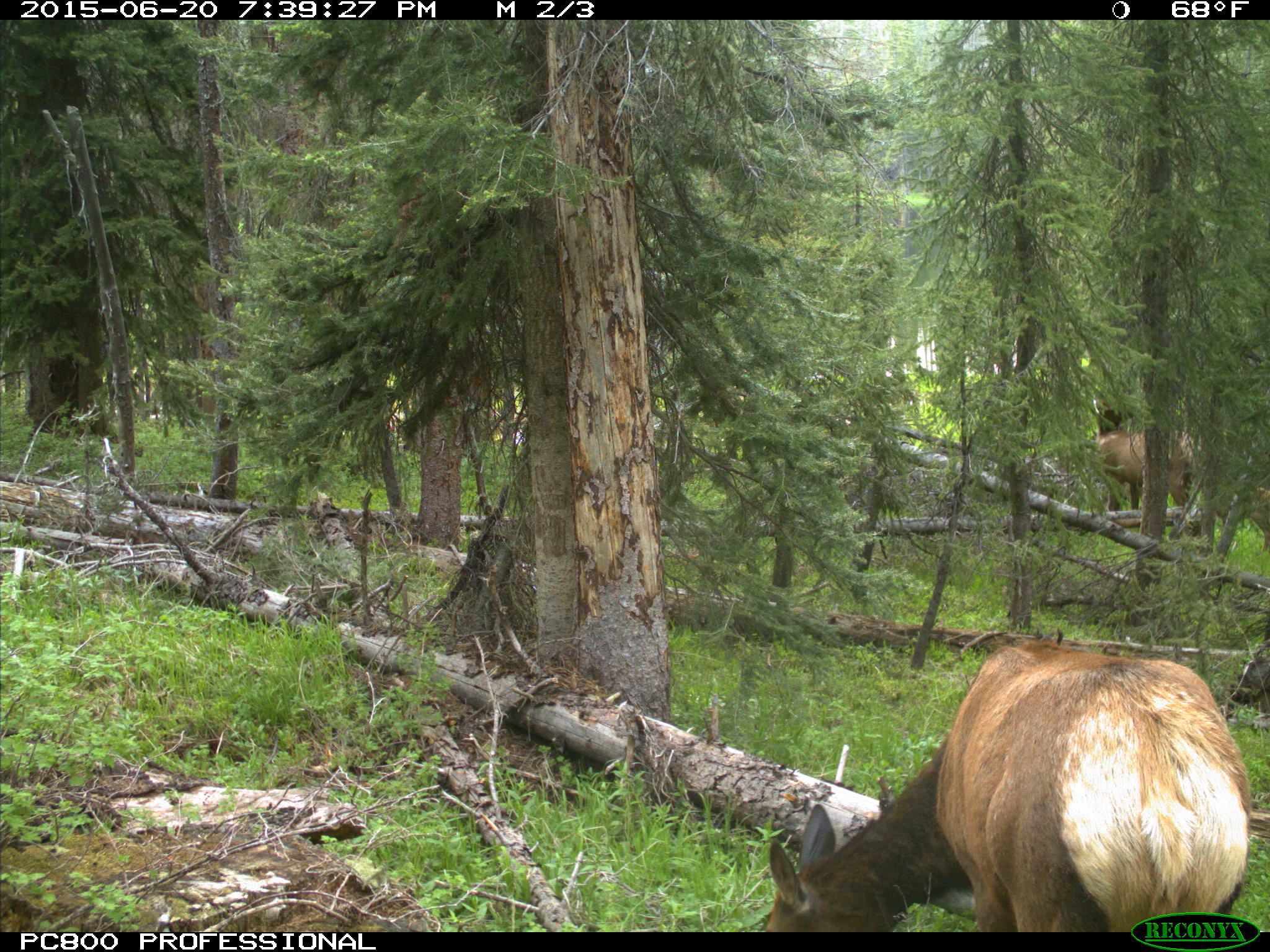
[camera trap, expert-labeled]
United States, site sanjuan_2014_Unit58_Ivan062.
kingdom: Animalia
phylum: Chordata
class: Mammalia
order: Artiodactyla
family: Cervidae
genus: Cervus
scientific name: Cervus elaphus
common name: red deer